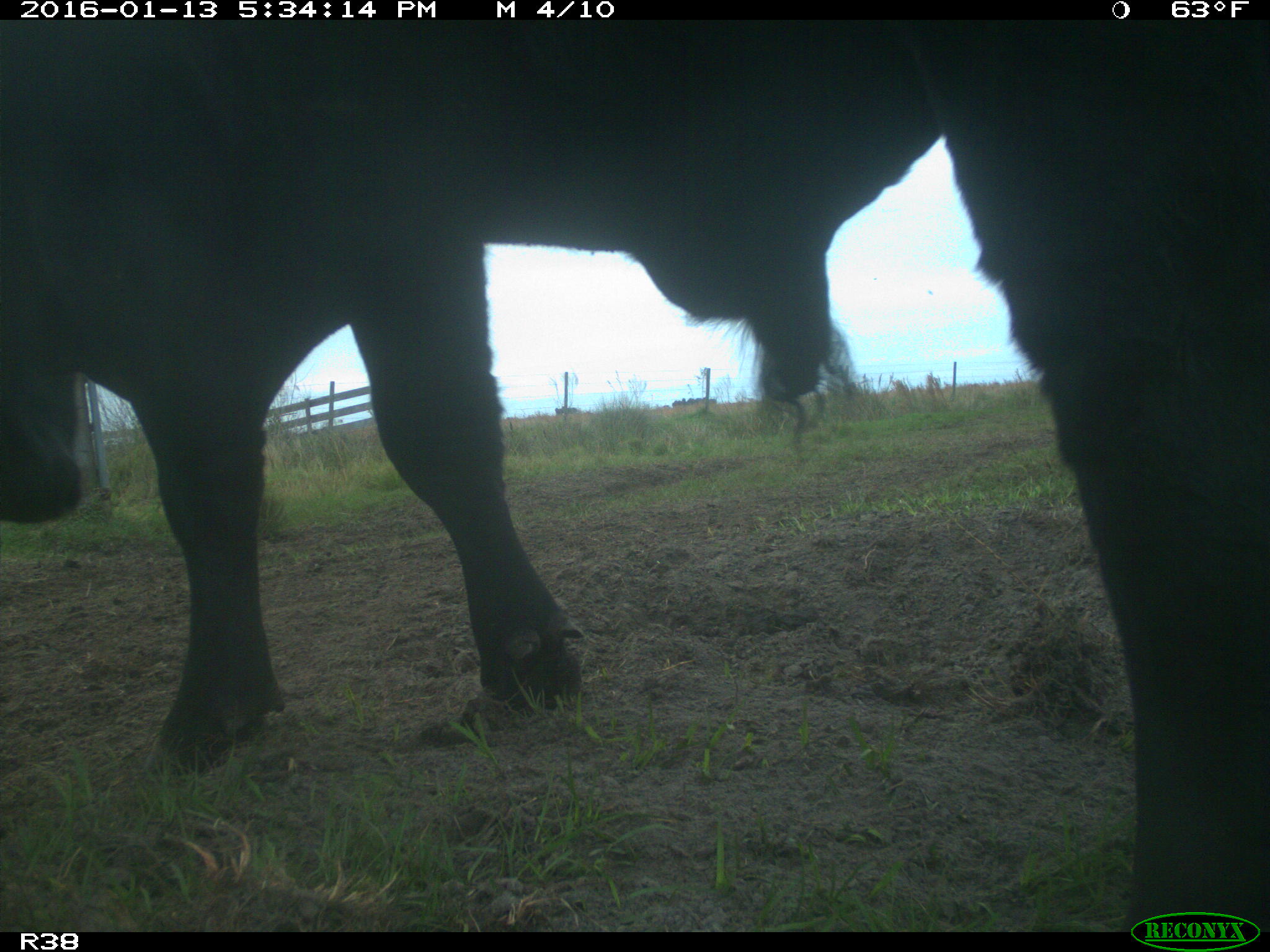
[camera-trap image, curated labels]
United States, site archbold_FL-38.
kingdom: Animalia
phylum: Chordata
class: Mammalia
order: Artiodactyla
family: Bovidae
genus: Bos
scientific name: Bos taurus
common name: domestic cow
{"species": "Bos taurus (domestic cow)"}